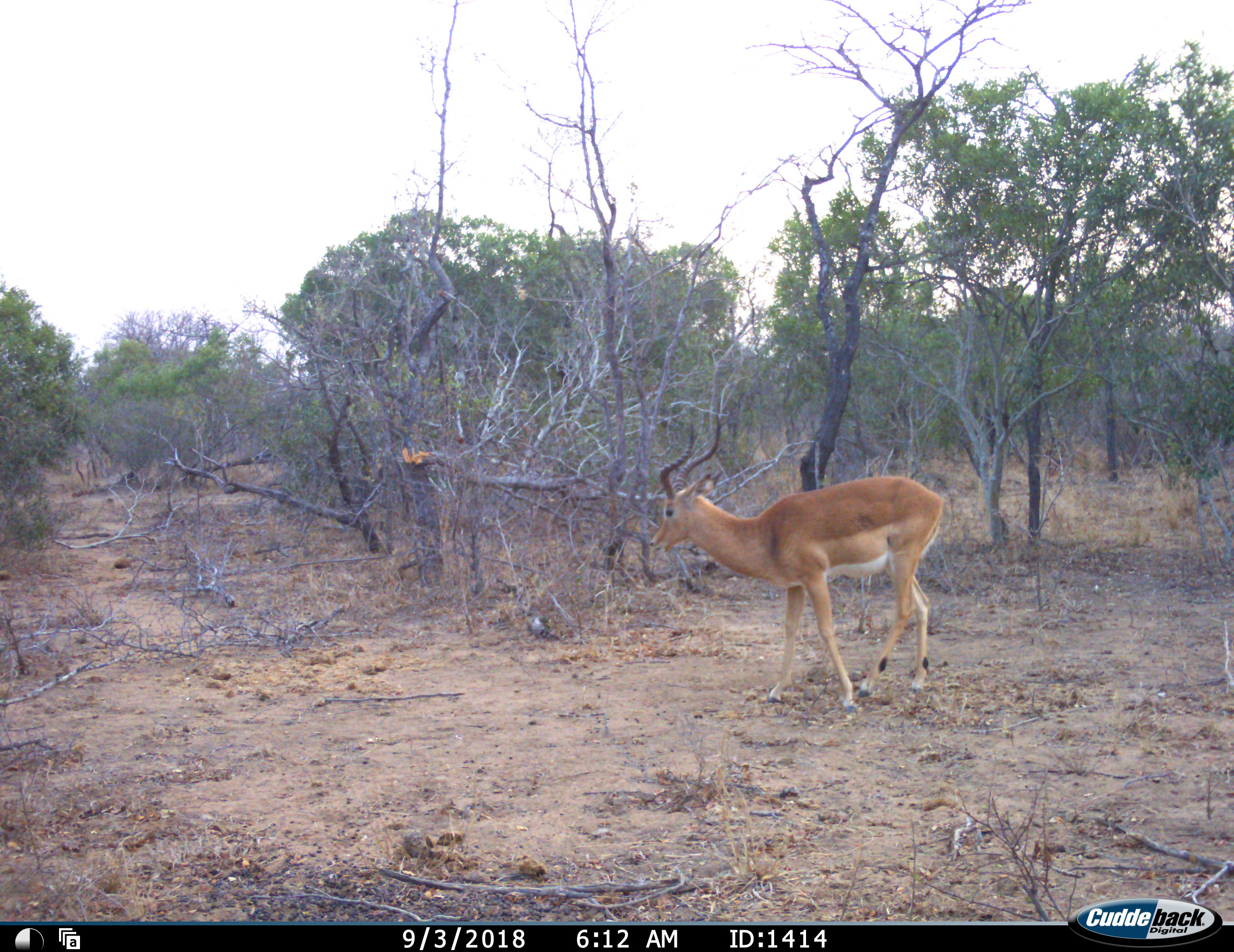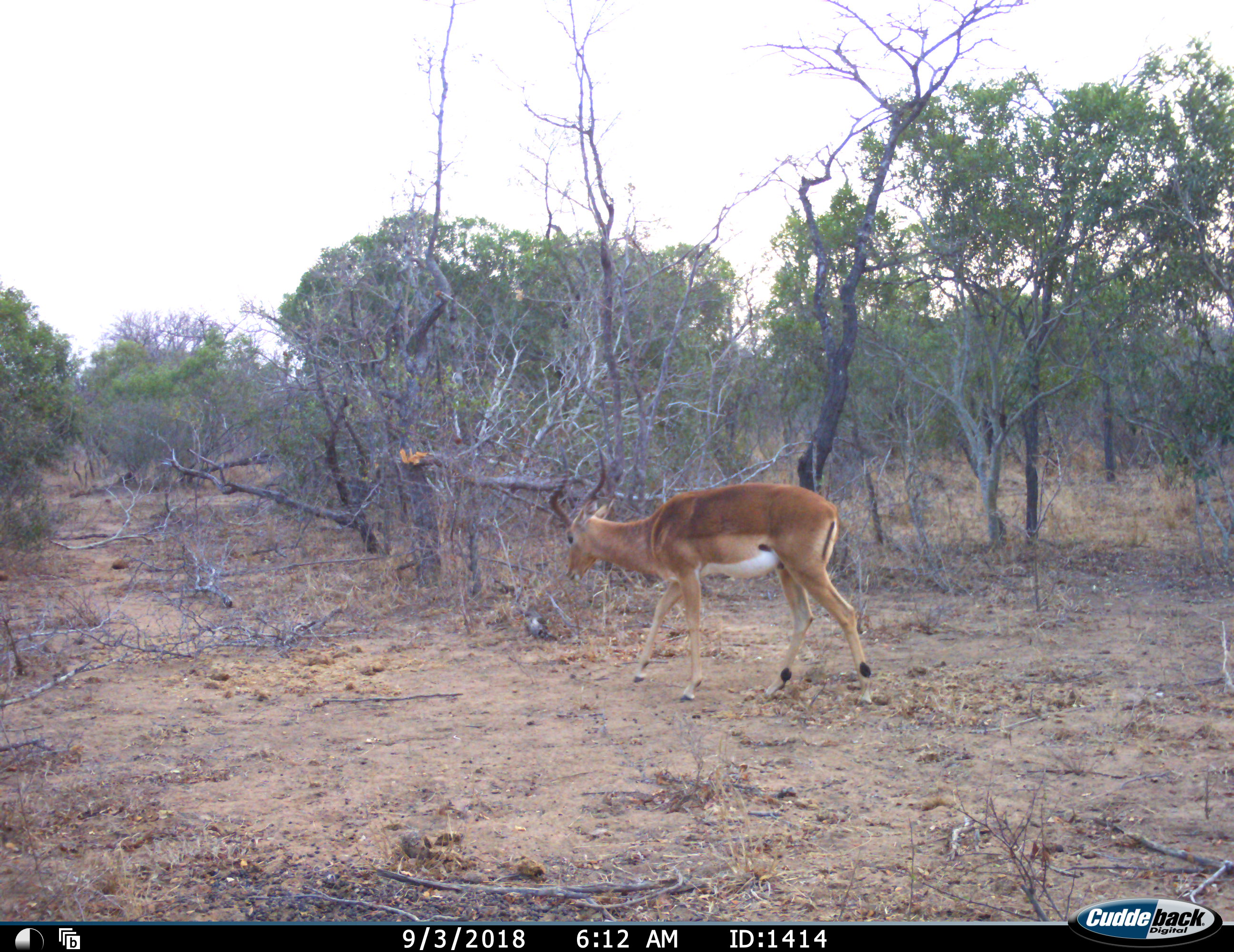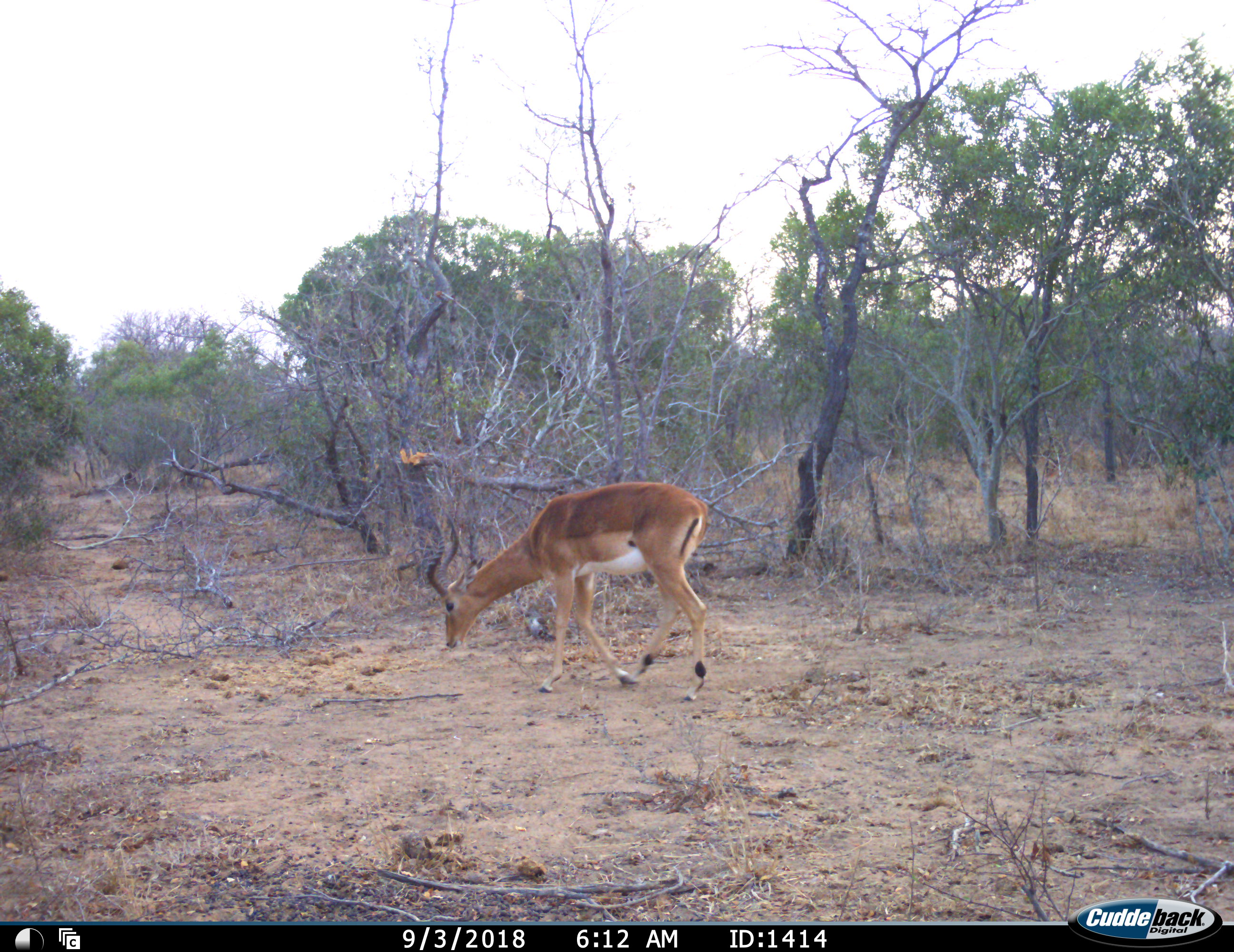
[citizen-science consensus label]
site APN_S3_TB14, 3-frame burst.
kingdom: Animalia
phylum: Chordata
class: Mammalia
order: Artiodactyla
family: Bovidae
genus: Aepyceros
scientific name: Aepyceros melampus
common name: impala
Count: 1.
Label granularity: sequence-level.